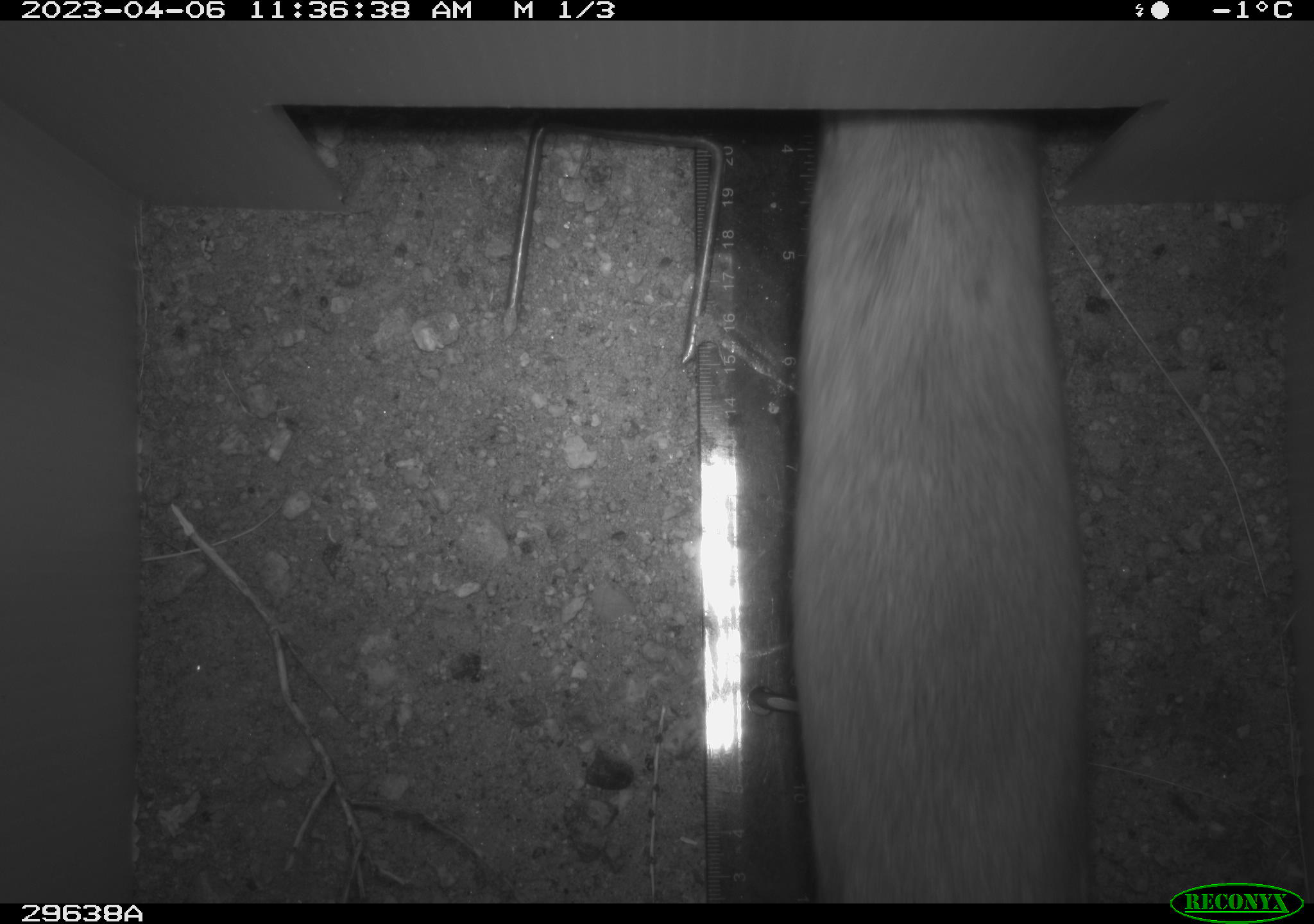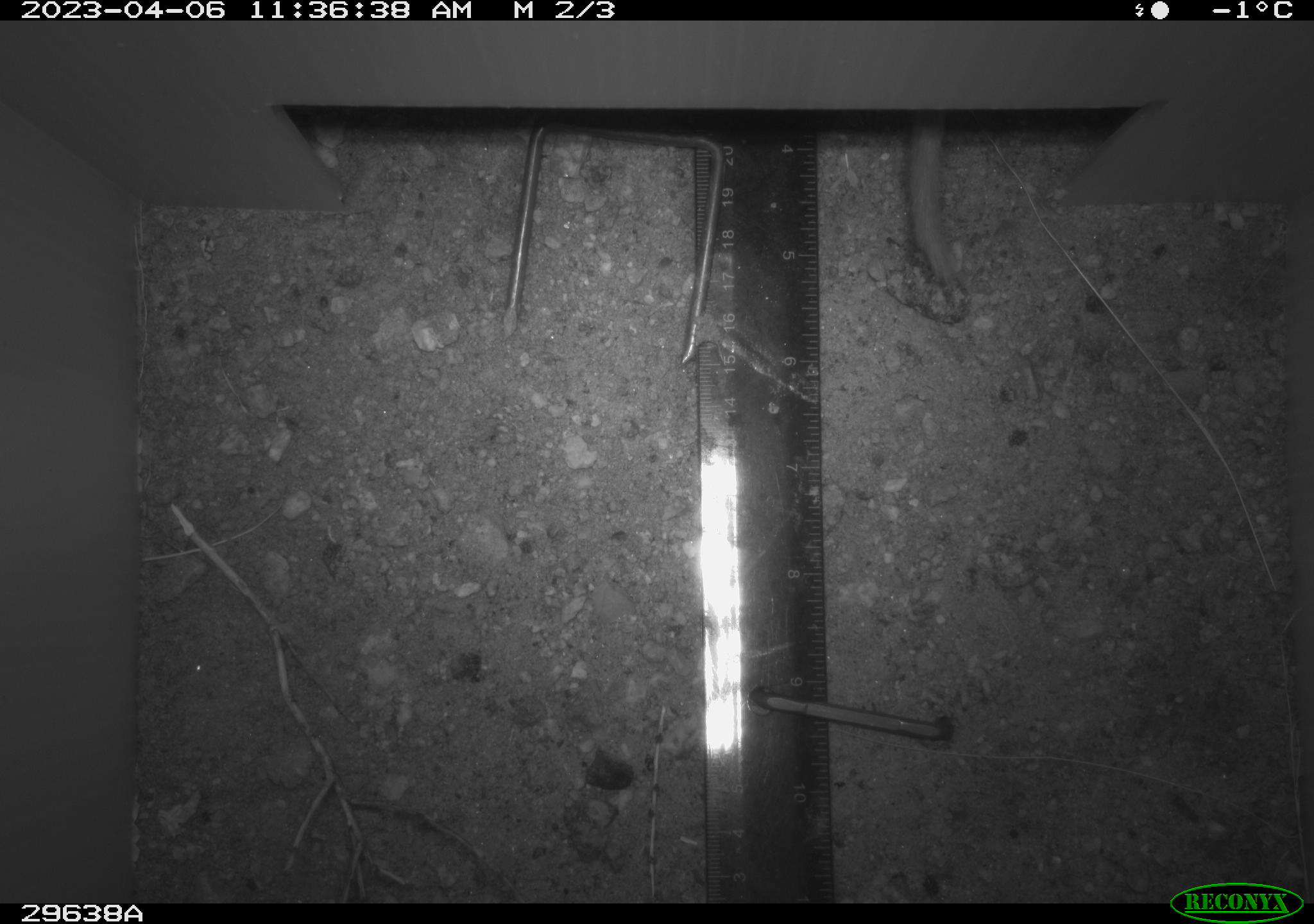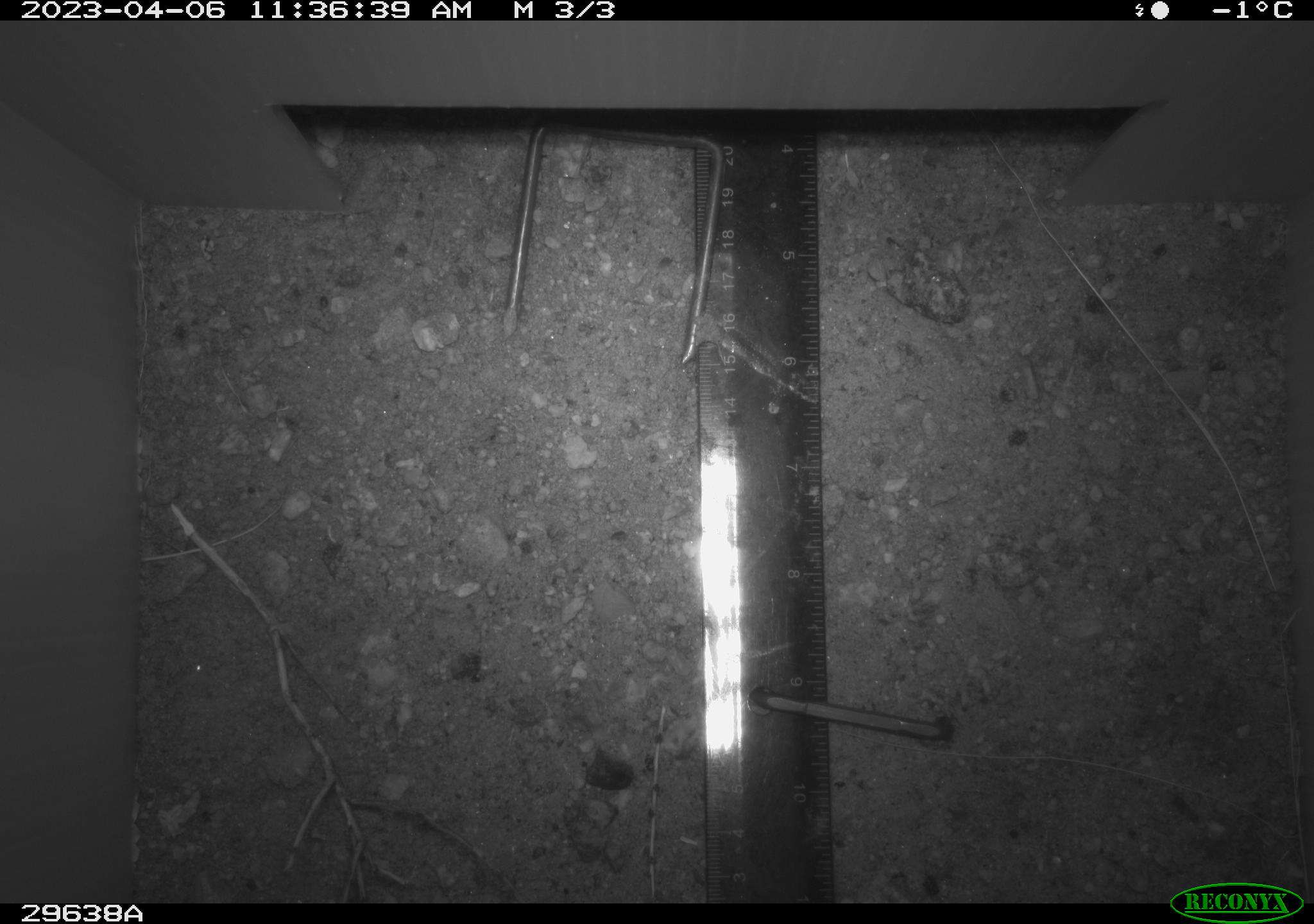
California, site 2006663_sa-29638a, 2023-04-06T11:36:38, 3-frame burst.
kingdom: Animalia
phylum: Chordata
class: Mammalia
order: Rodentia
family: Cricetidae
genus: Neotoma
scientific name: Neotoma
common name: pack rat or woodrat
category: neotoma species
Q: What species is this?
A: Neotoma species (pack rat or woodrat) (Neotoma).